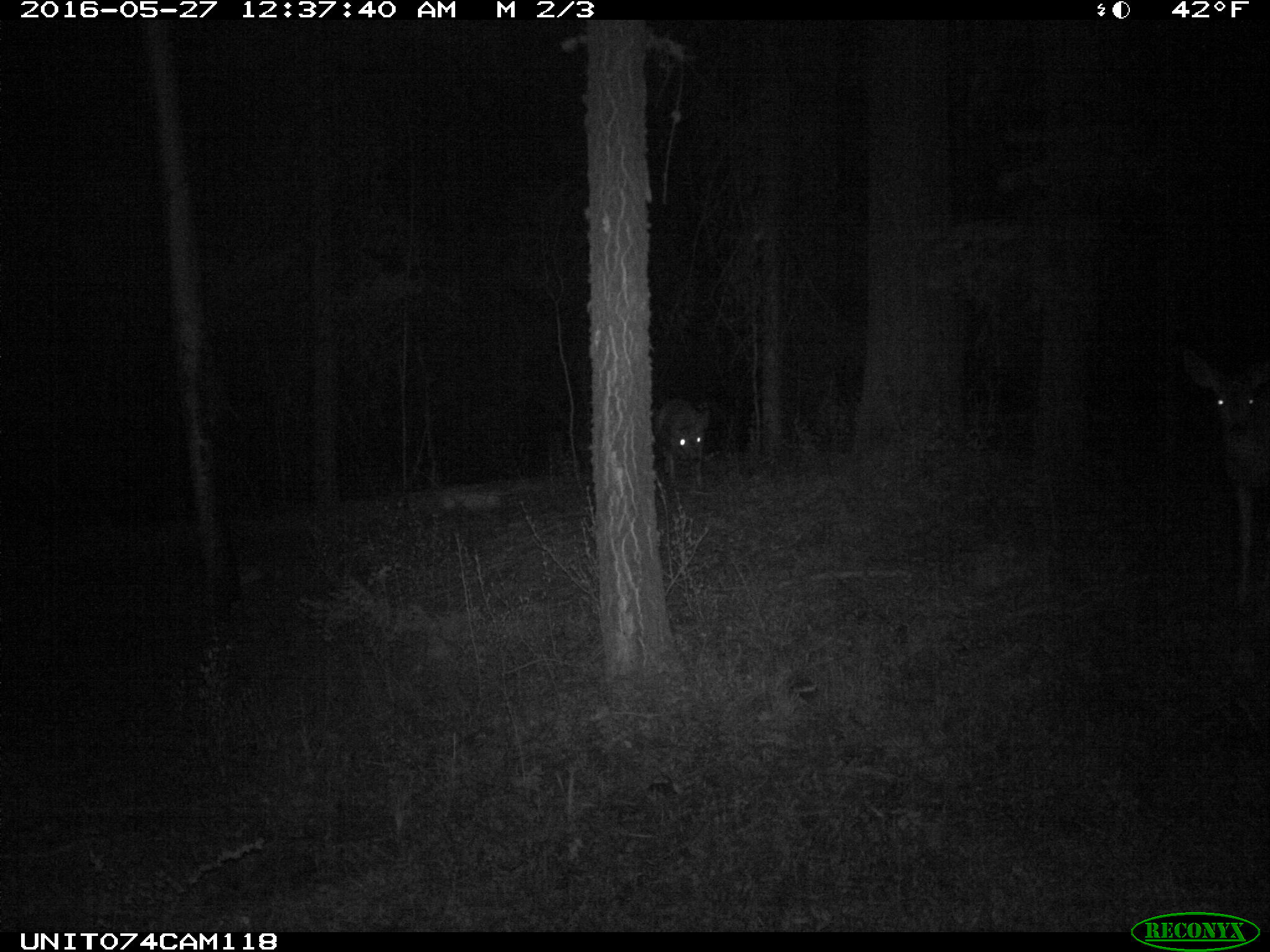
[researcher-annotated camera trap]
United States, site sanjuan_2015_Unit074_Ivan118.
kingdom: Animalia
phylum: Chordata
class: Mammalia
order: Artiodactyla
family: Cervidae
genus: Odocoileus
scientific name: Odocoileus hemionus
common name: mule deer